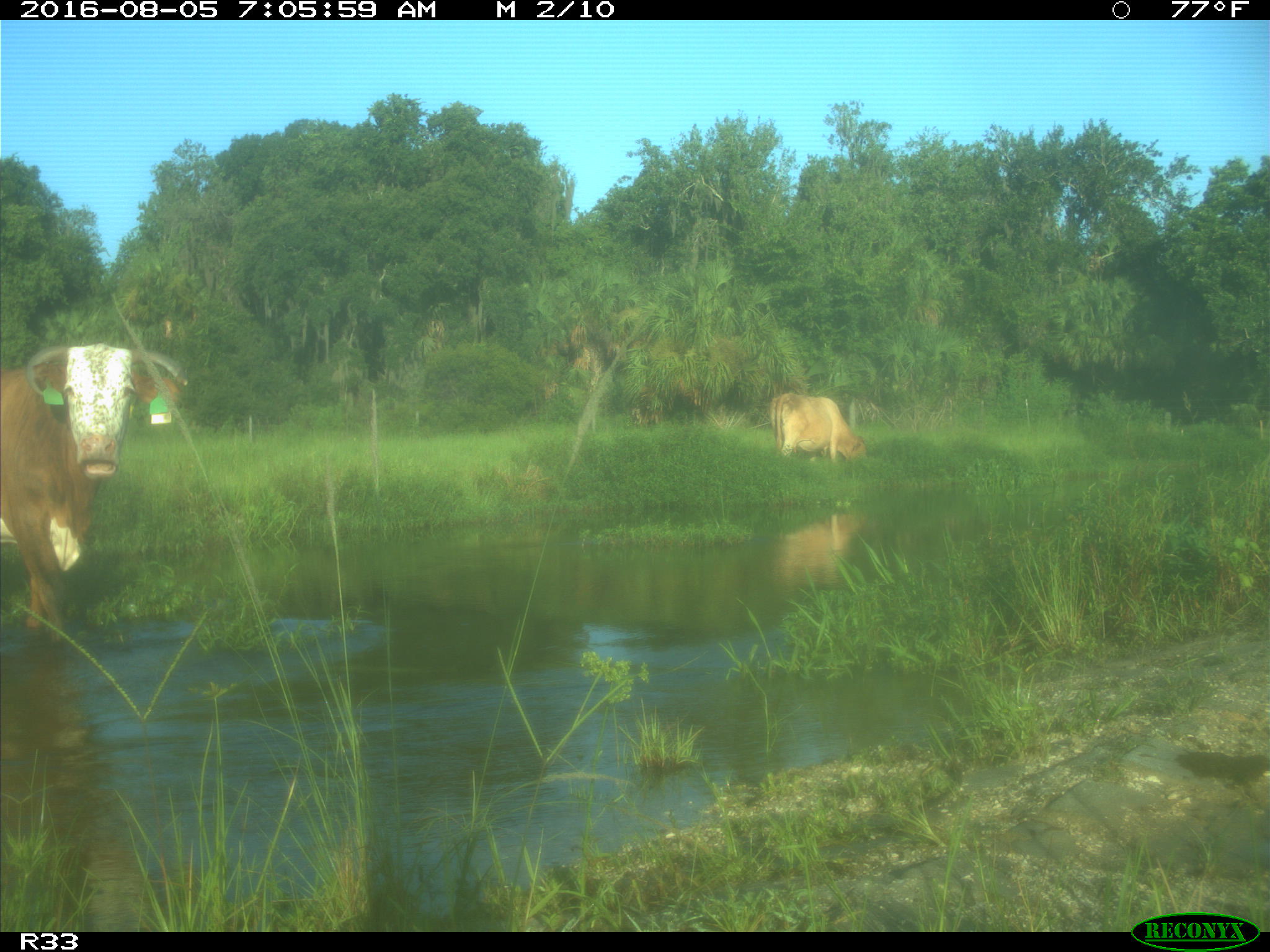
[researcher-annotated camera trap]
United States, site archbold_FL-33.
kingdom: Animalia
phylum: Chordata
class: Mammalia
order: Artiodactyla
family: Bovidae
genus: Bos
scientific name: Bos taurus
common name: domestic cow